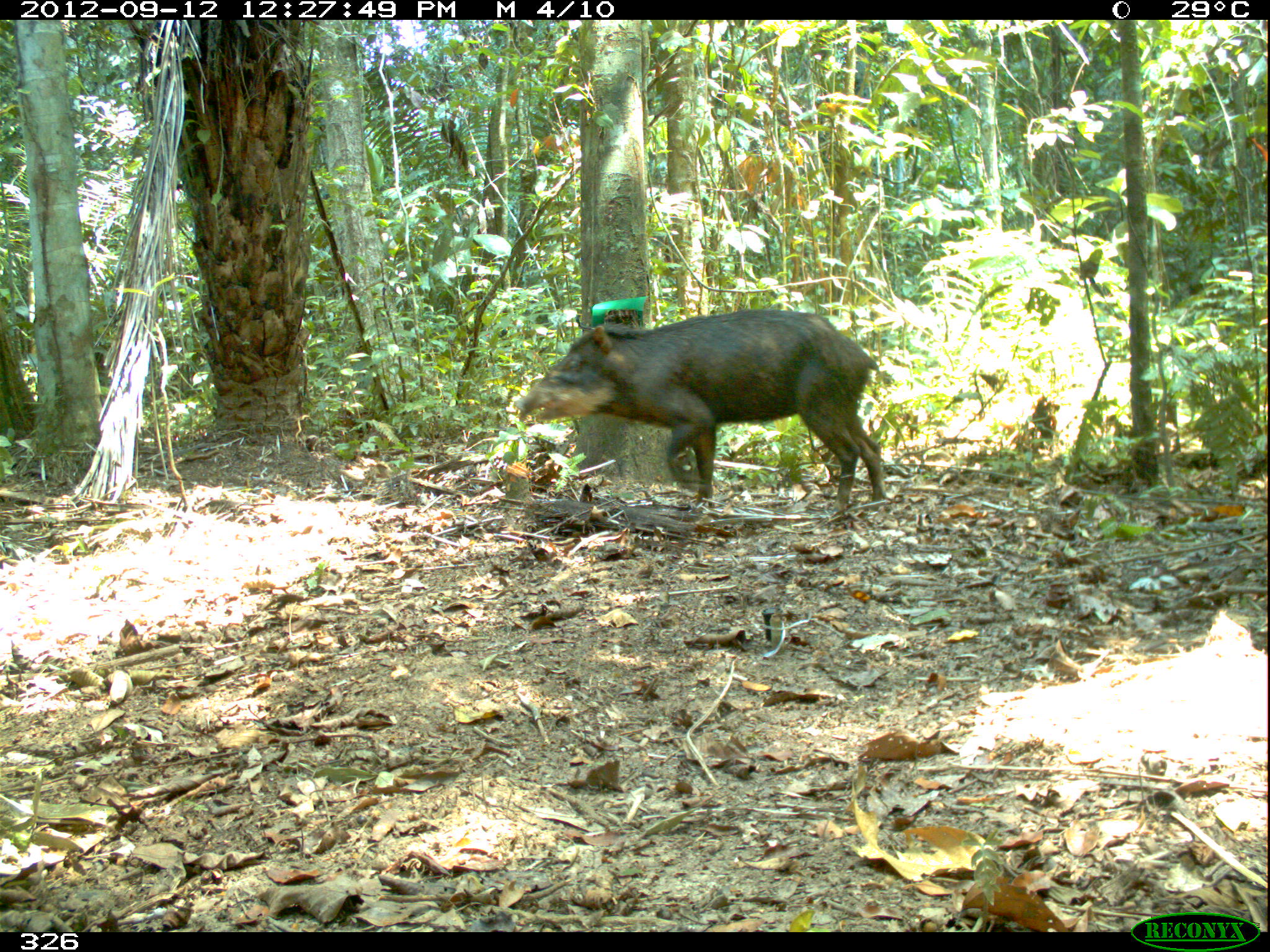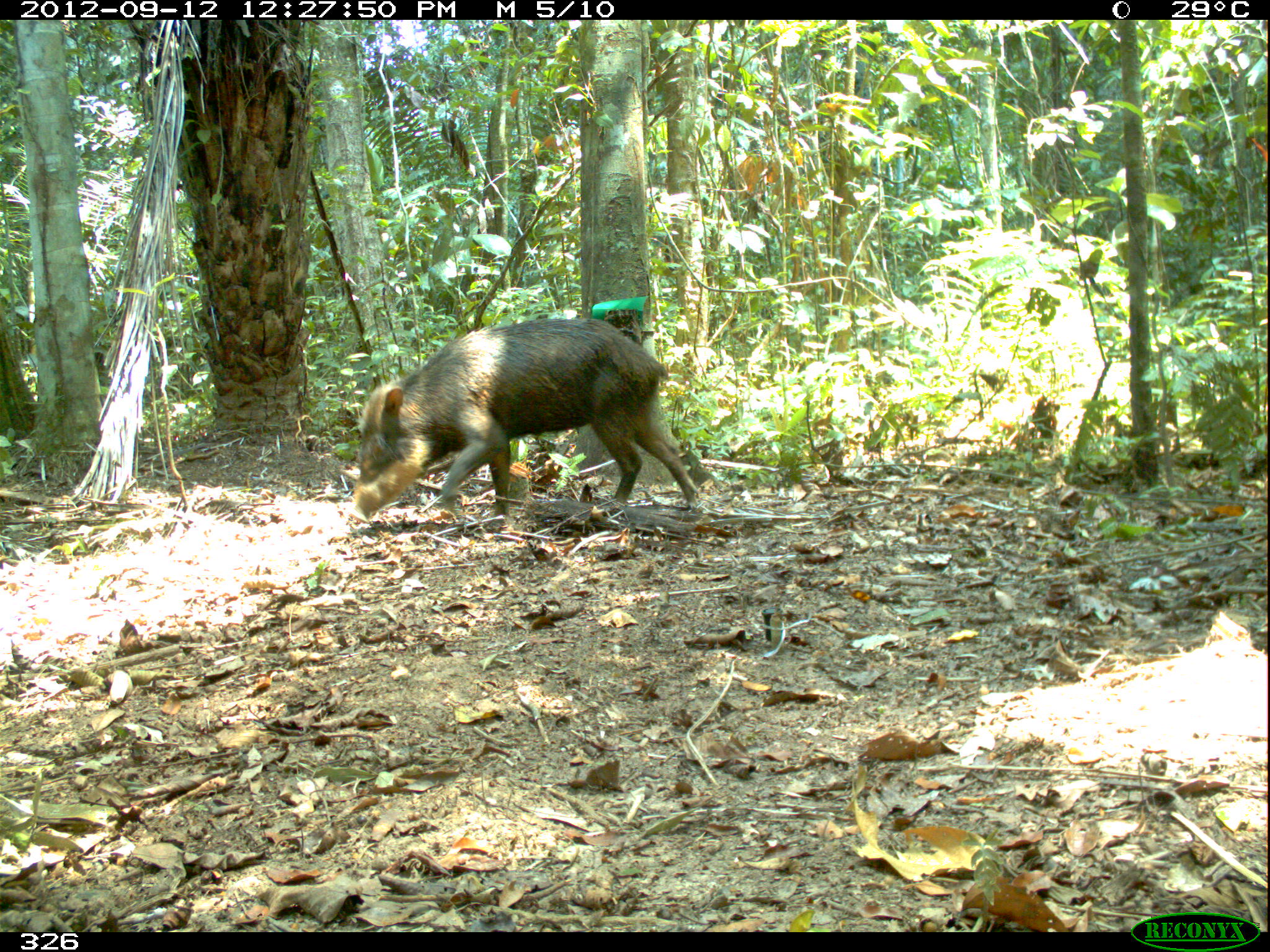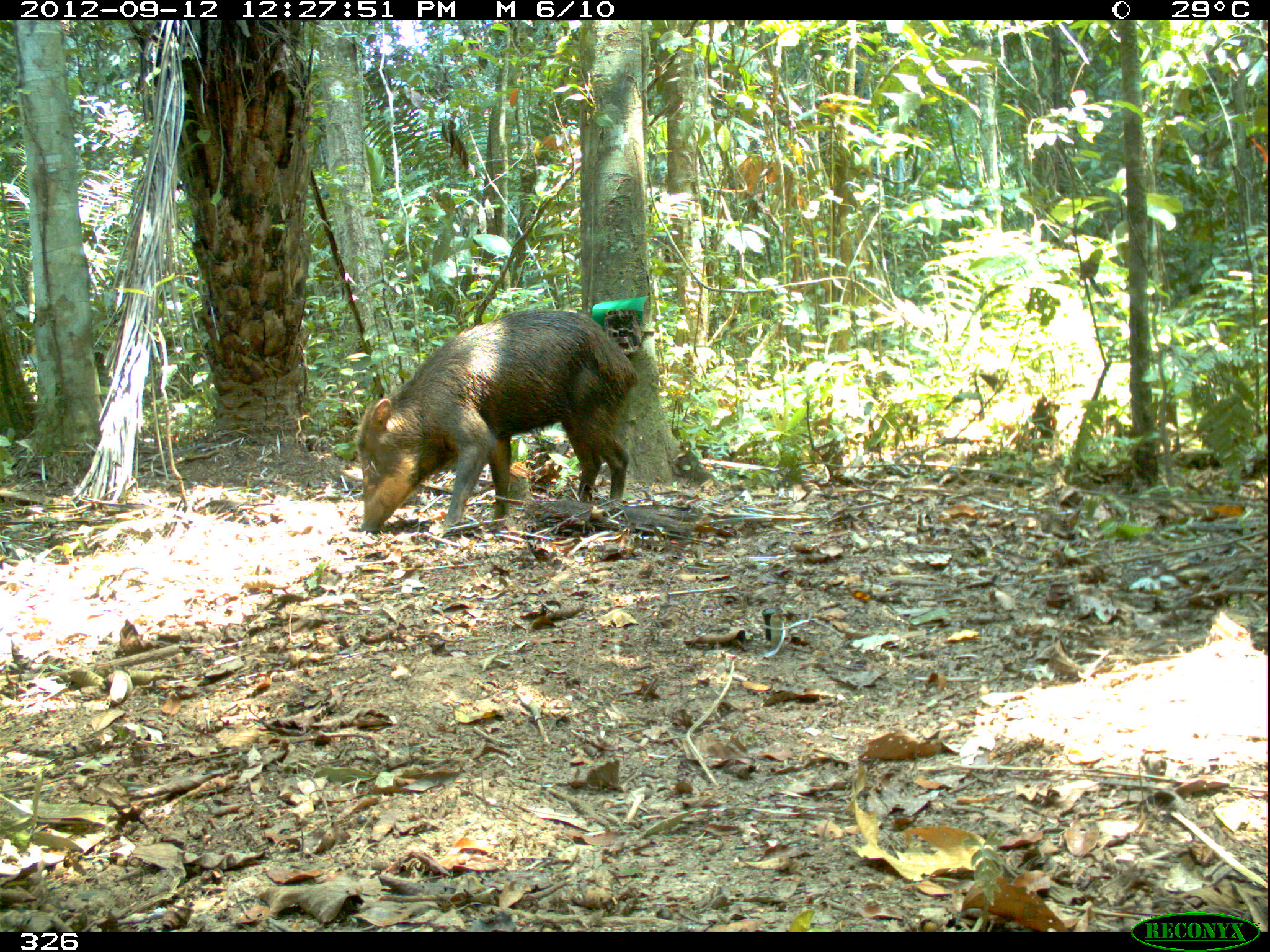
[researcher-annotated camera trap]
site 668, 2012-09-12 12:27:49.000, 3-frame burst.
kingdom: Animalia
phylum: Chordata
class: Mammalia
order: Artiodactyla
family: Tayassuidae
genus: Tayassu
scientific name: Tayassu pecari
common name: white-lipped peccary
Tayassu pecari (white-lipped peccary).